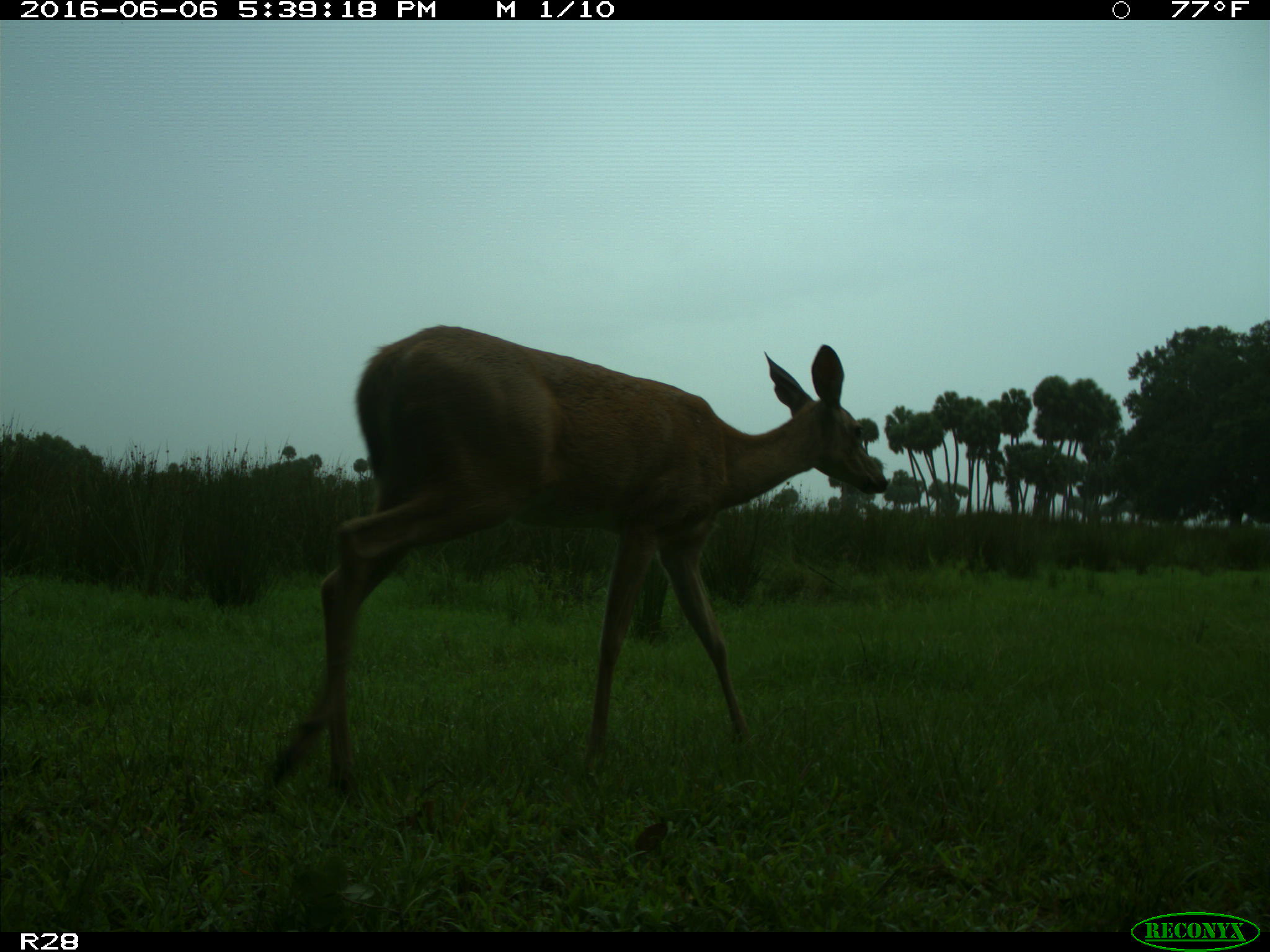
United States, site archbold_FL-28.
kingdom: Animalia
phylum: Chordata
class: Mammalia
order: Artiodactyla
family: Cervidae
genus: Odocoileus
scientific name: Odocoileus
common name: deer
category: unidentified deer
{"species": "unidentified deer (deer) (Odocoileus)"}